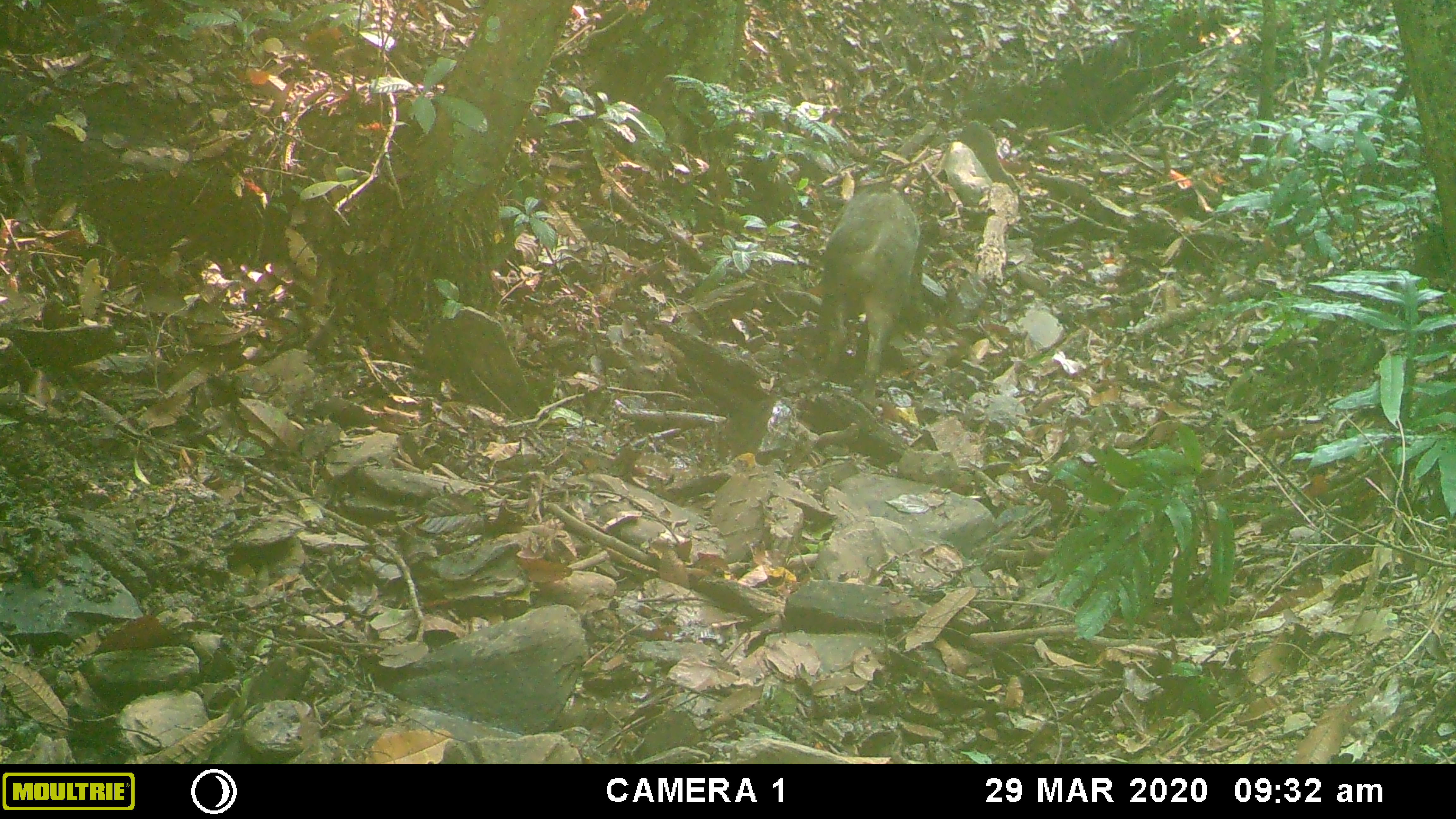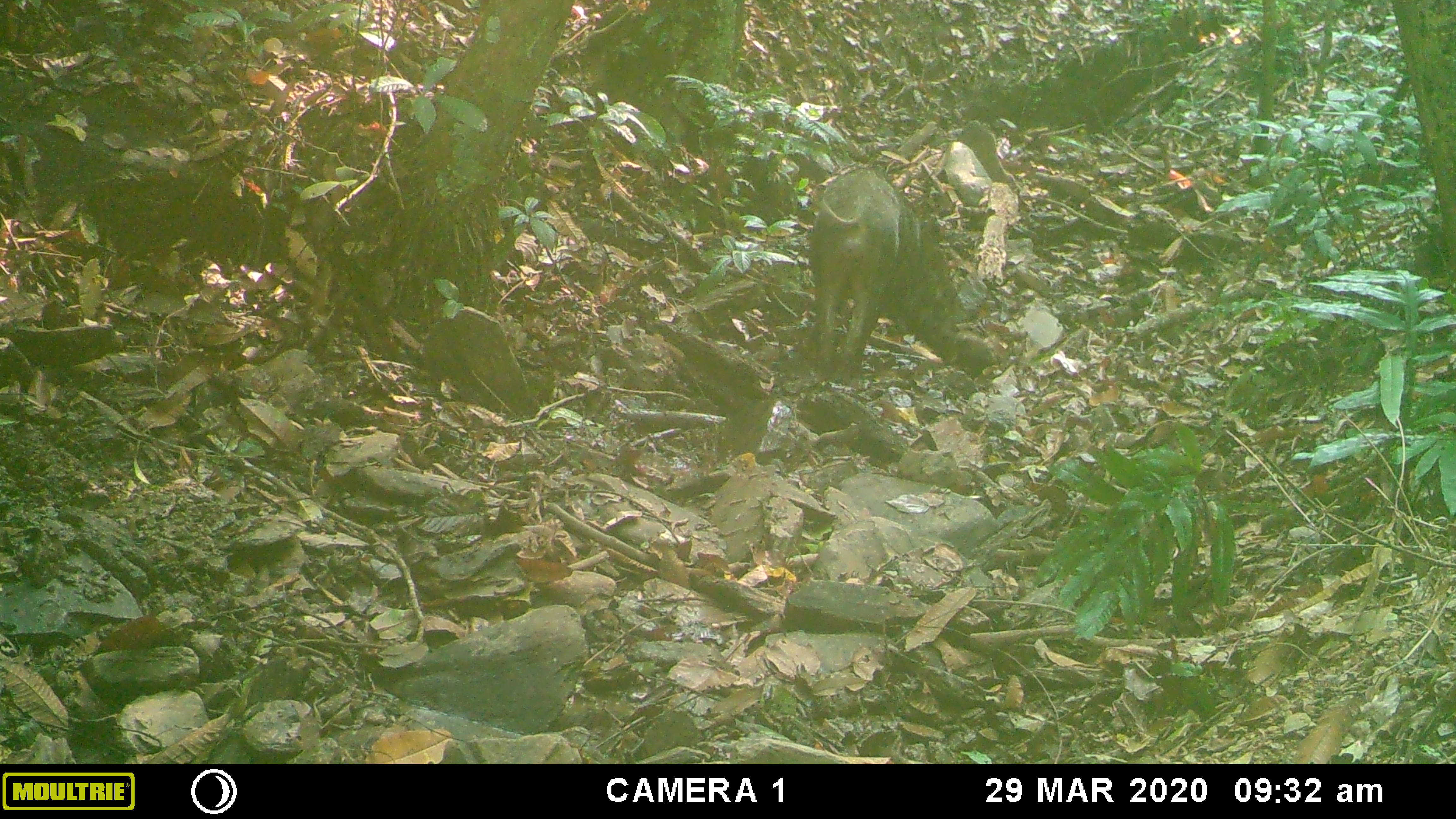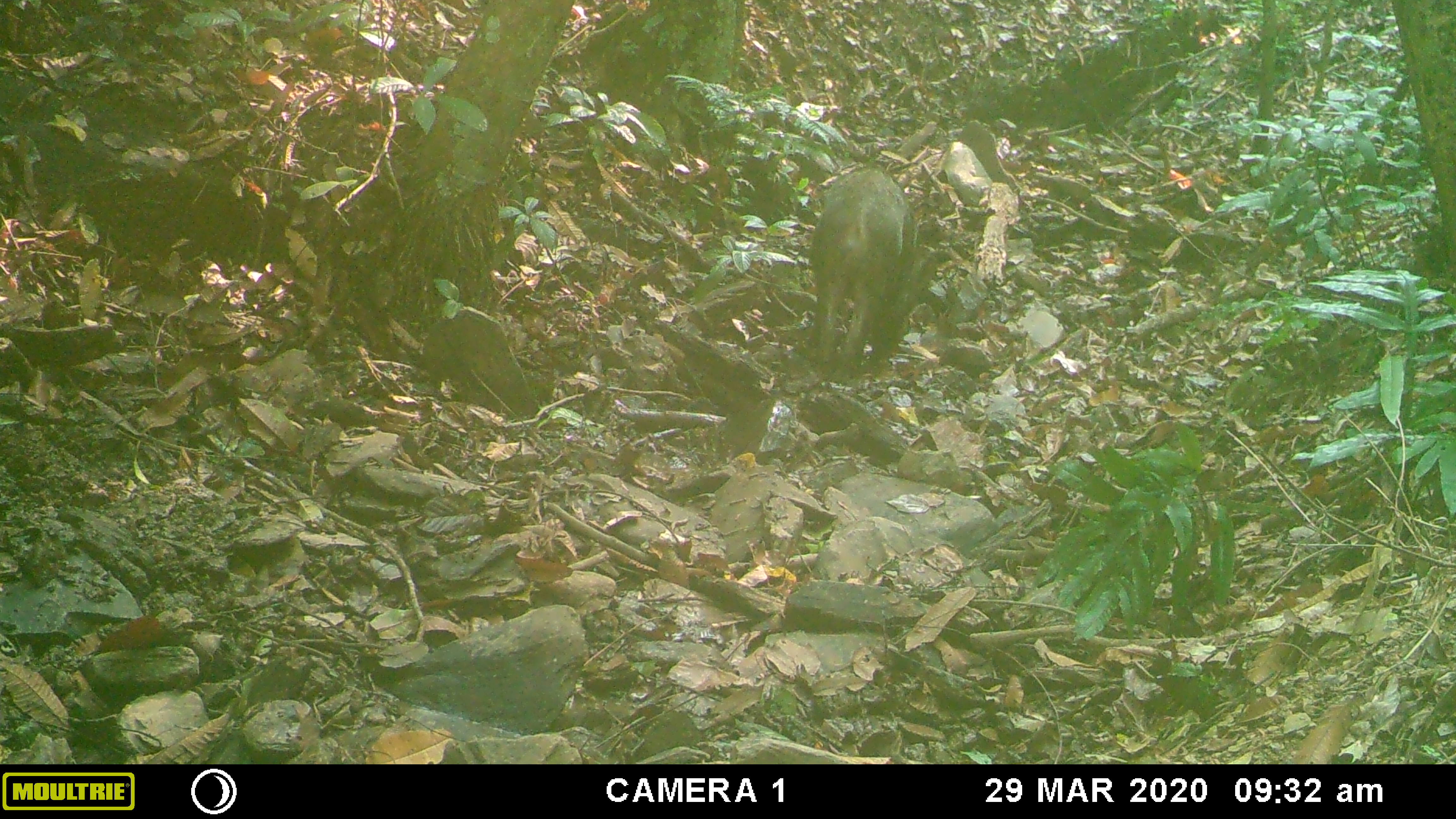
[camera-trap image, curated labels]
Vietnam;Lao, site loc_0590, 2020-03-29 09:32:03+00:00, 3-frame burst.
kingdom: Animalia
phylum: Chordata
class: Mammalia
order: Artiodactyla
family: Suidae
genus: Sus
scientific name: Sus scrofa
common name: eurasian wild pig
Eurasian wild pig (Sus scrofa). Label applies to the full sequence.